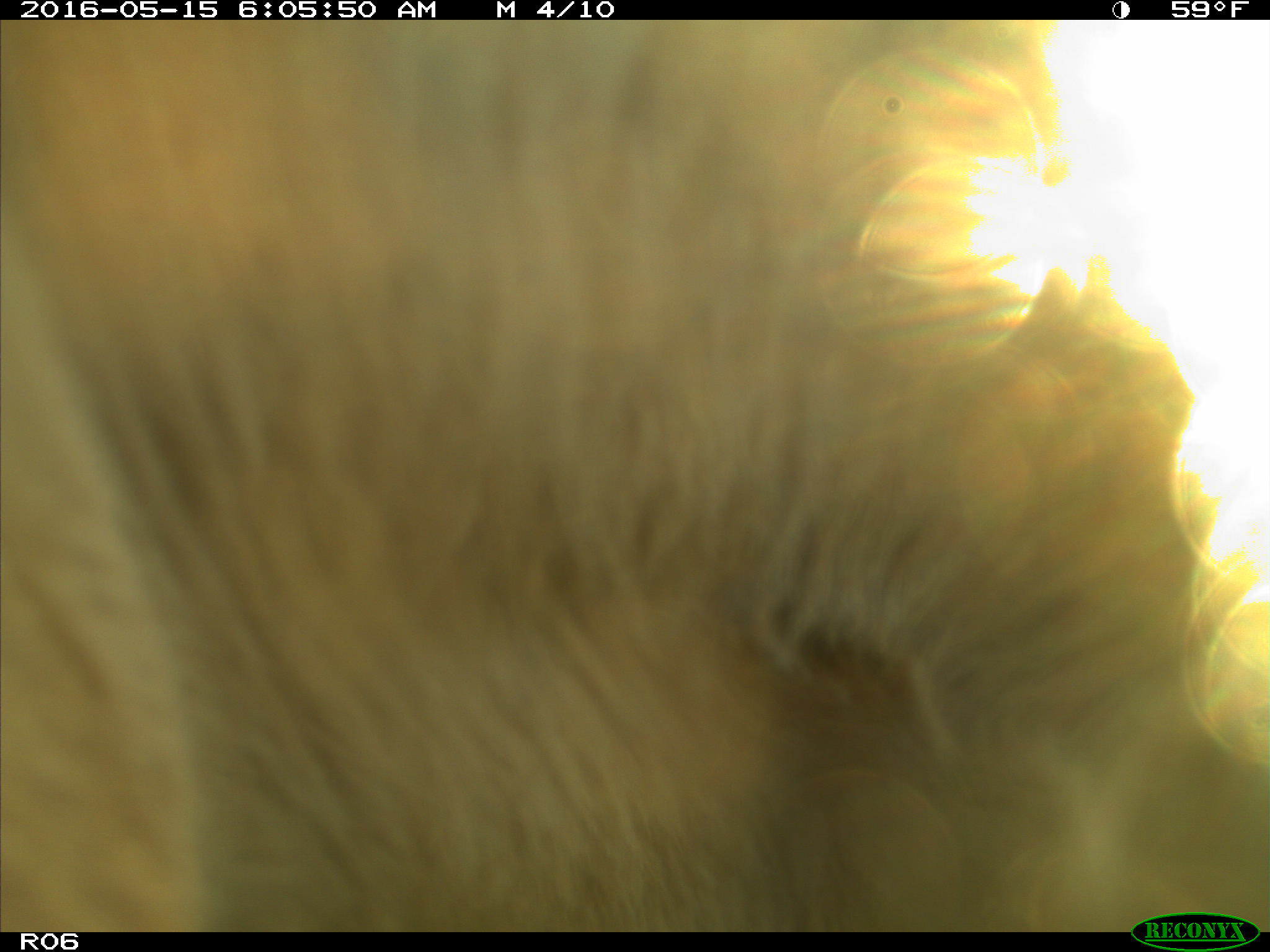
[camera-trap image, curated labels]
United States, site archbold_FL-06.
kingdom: Animalia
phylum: Chordata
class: Mammalia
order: Artiodactyla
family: Bovidae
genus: Bos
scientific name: Bos taurus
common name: domestic cow